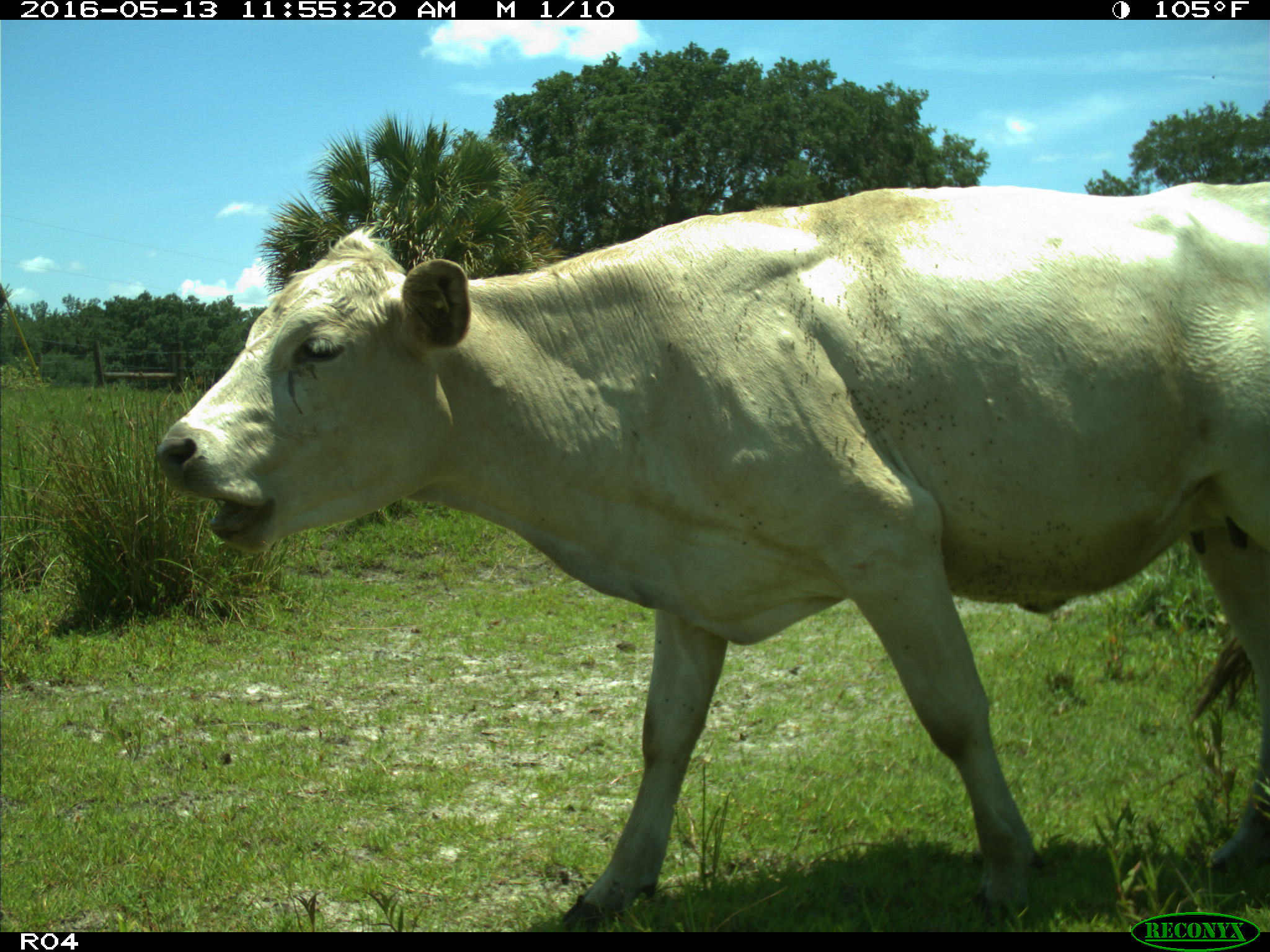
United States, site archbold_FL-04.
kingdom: Animalia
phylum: Chordata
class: Mammalia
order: Artiodactyla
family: Bovidae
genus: Bos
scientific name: Bos taurus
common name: domestic cow